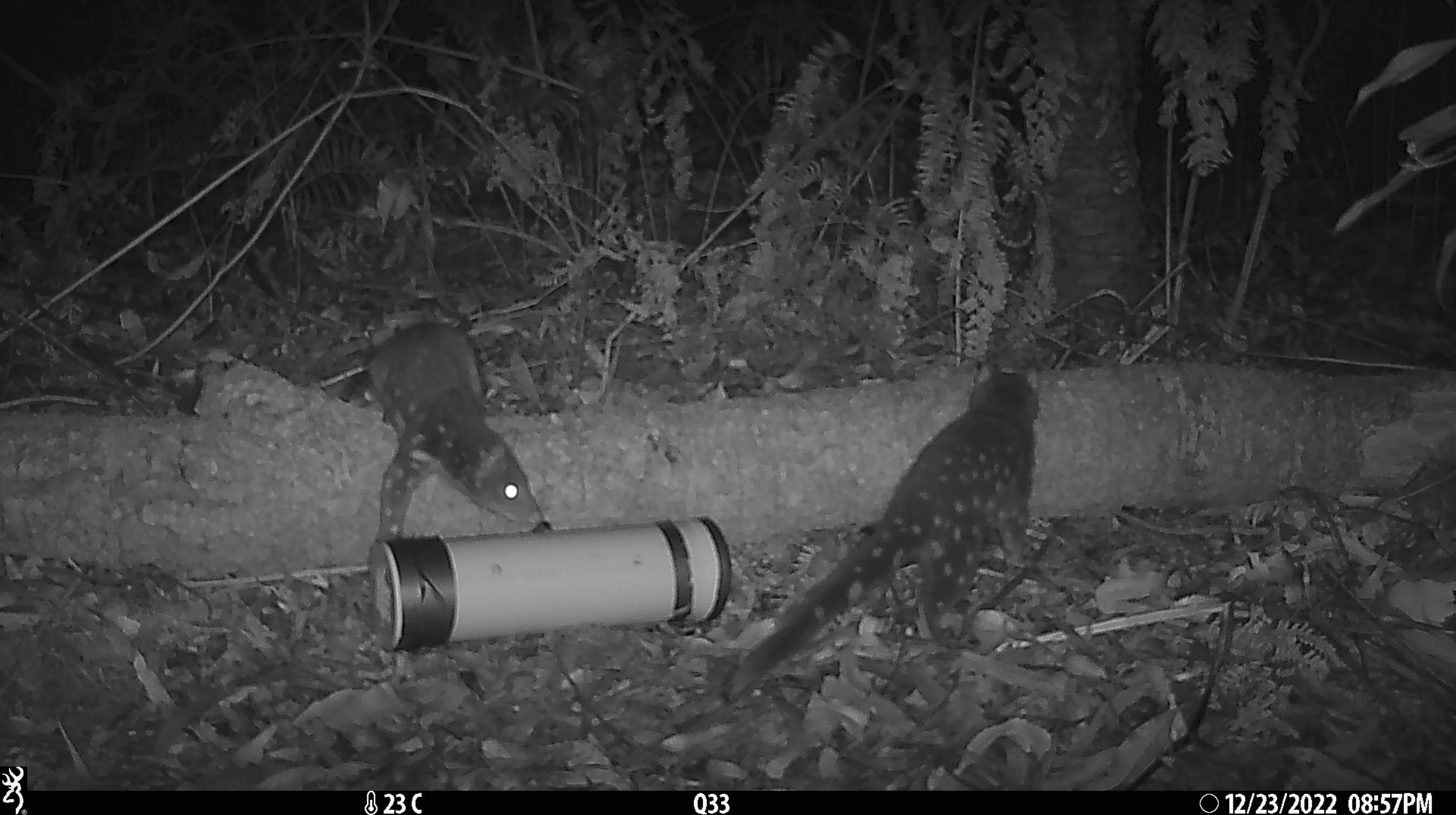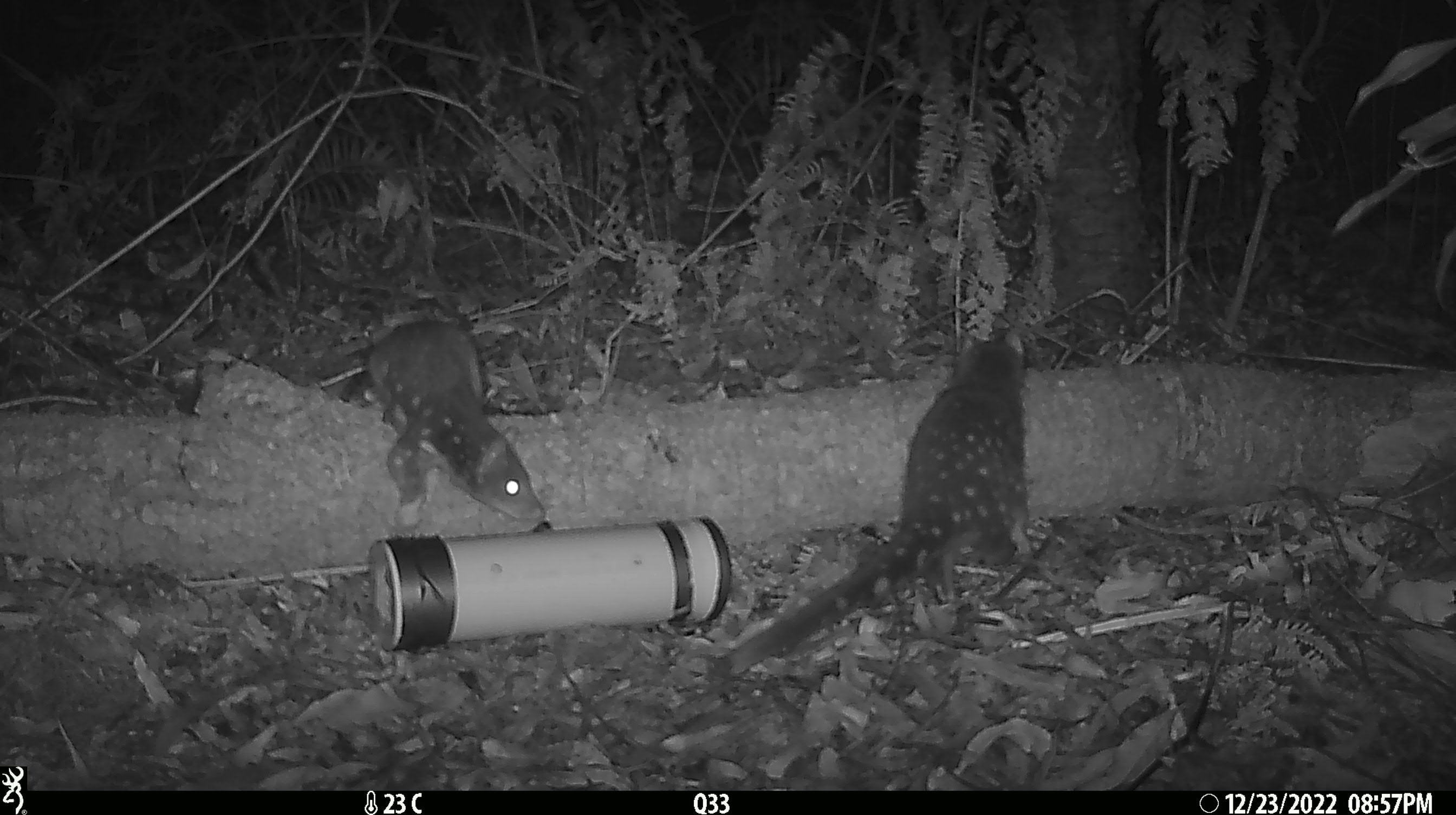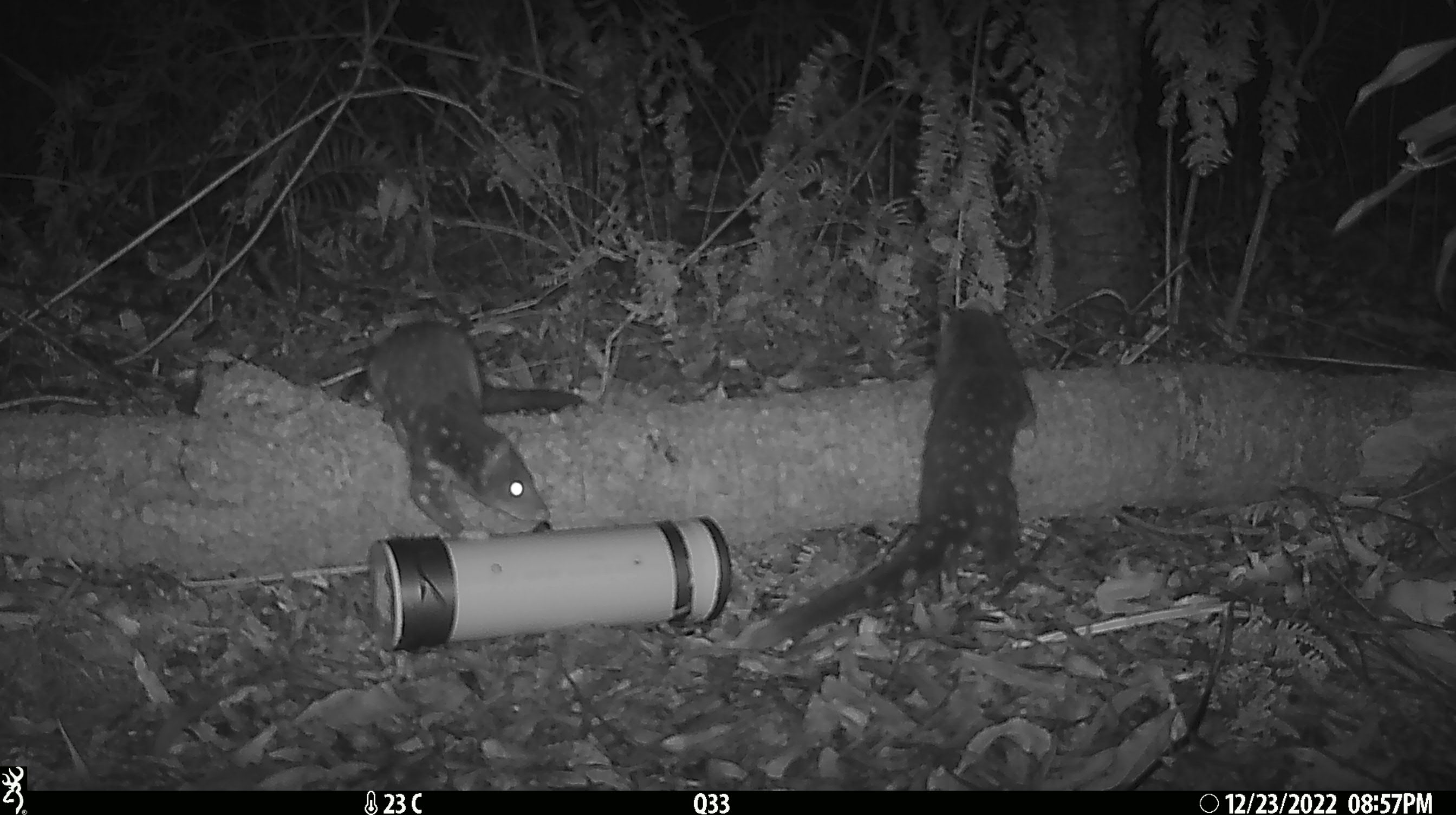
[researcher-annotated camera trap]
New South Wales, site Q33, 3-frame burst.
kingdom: Animalia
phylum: Chordata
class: Mammalia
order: Dasyuromorphia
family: Dasyuridae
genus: Dasyurus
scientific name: Dasyurus maculatus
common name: spotted-tailed quoll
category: quoll